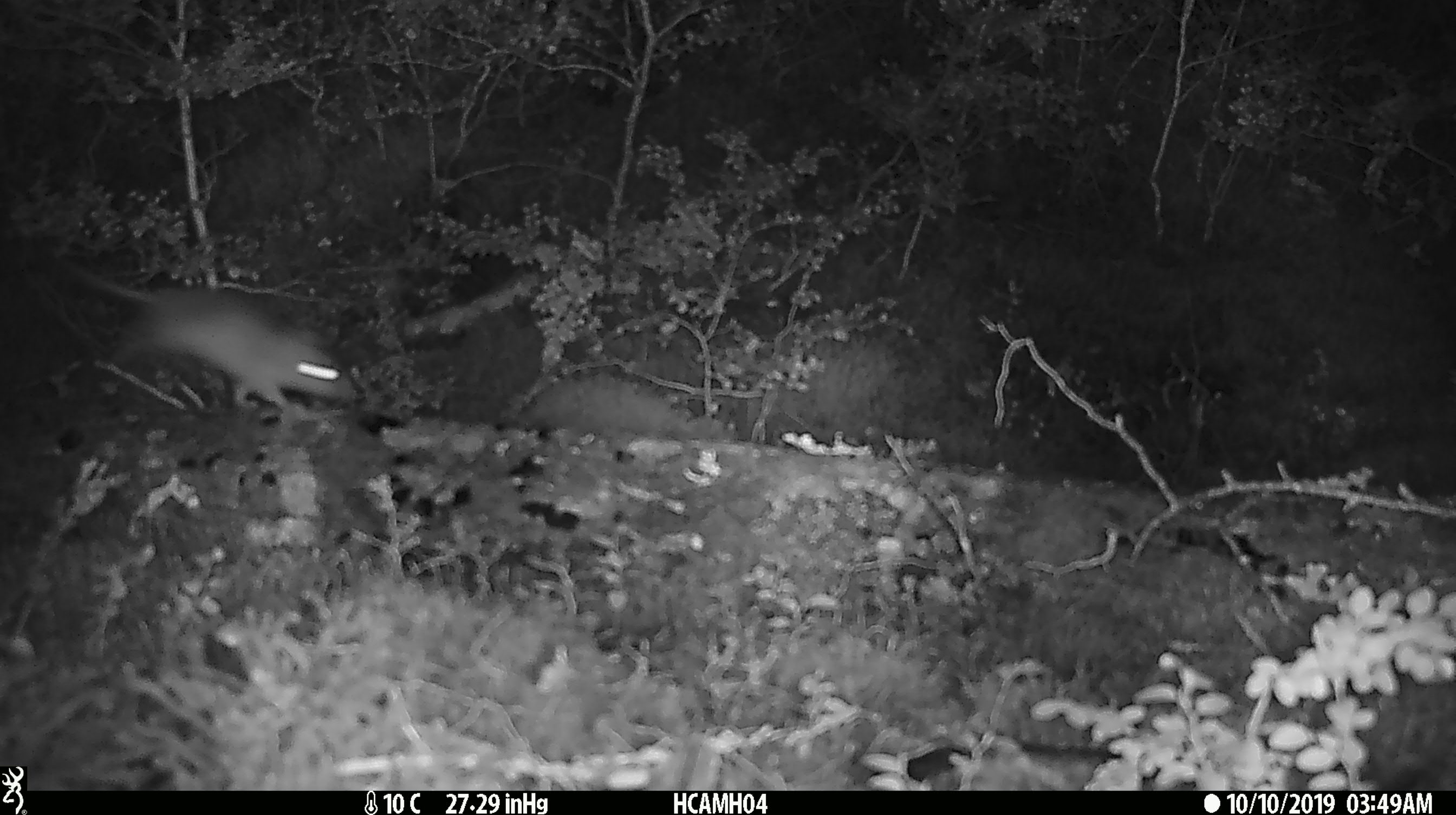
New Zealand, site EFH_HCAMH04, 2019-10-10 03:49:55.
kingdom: Animalia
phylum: Chordata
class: Mammalia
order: Rodentia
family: Muridae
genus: Mus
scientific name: Mus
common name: mouse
Mouse (Mus).